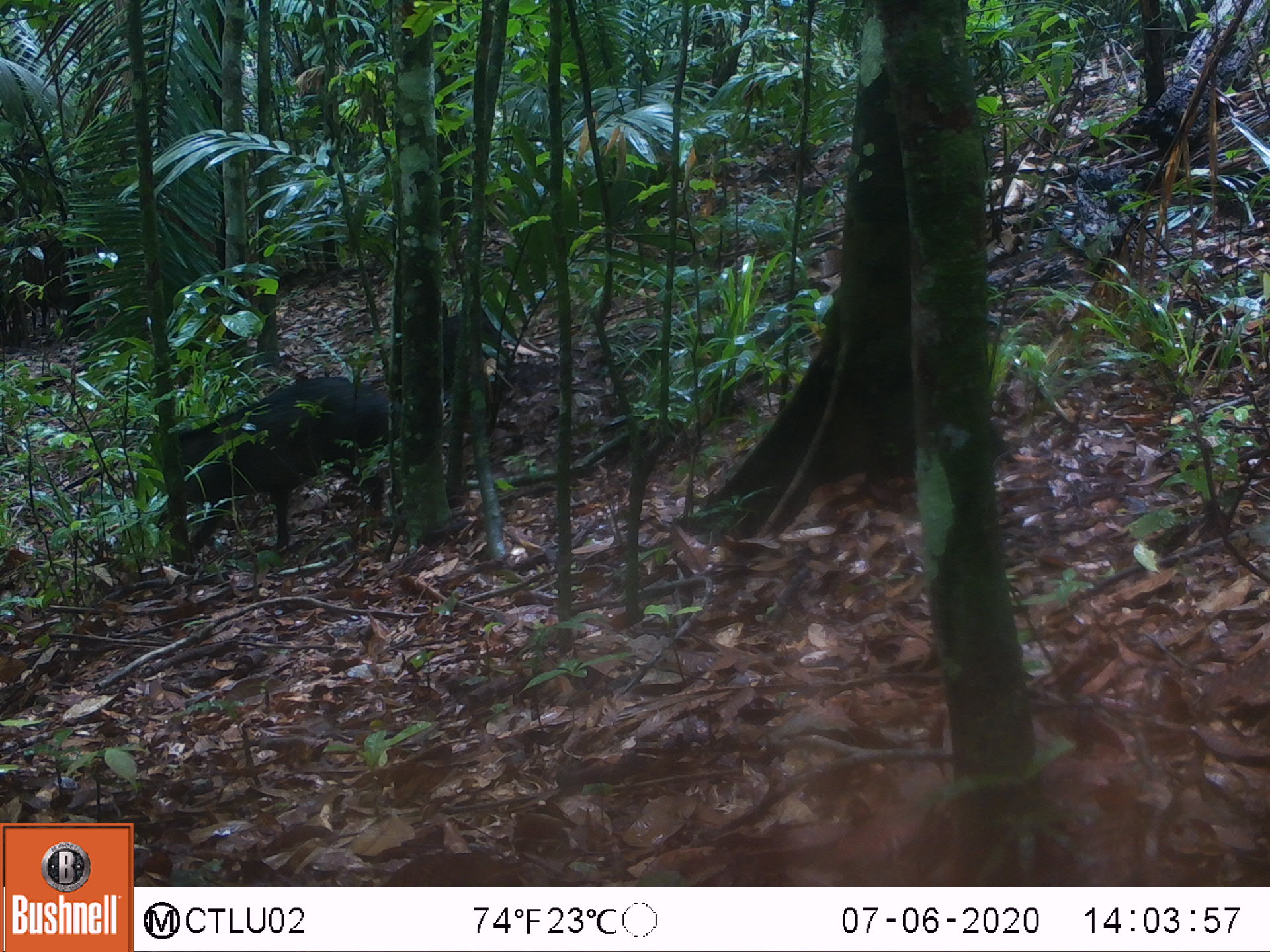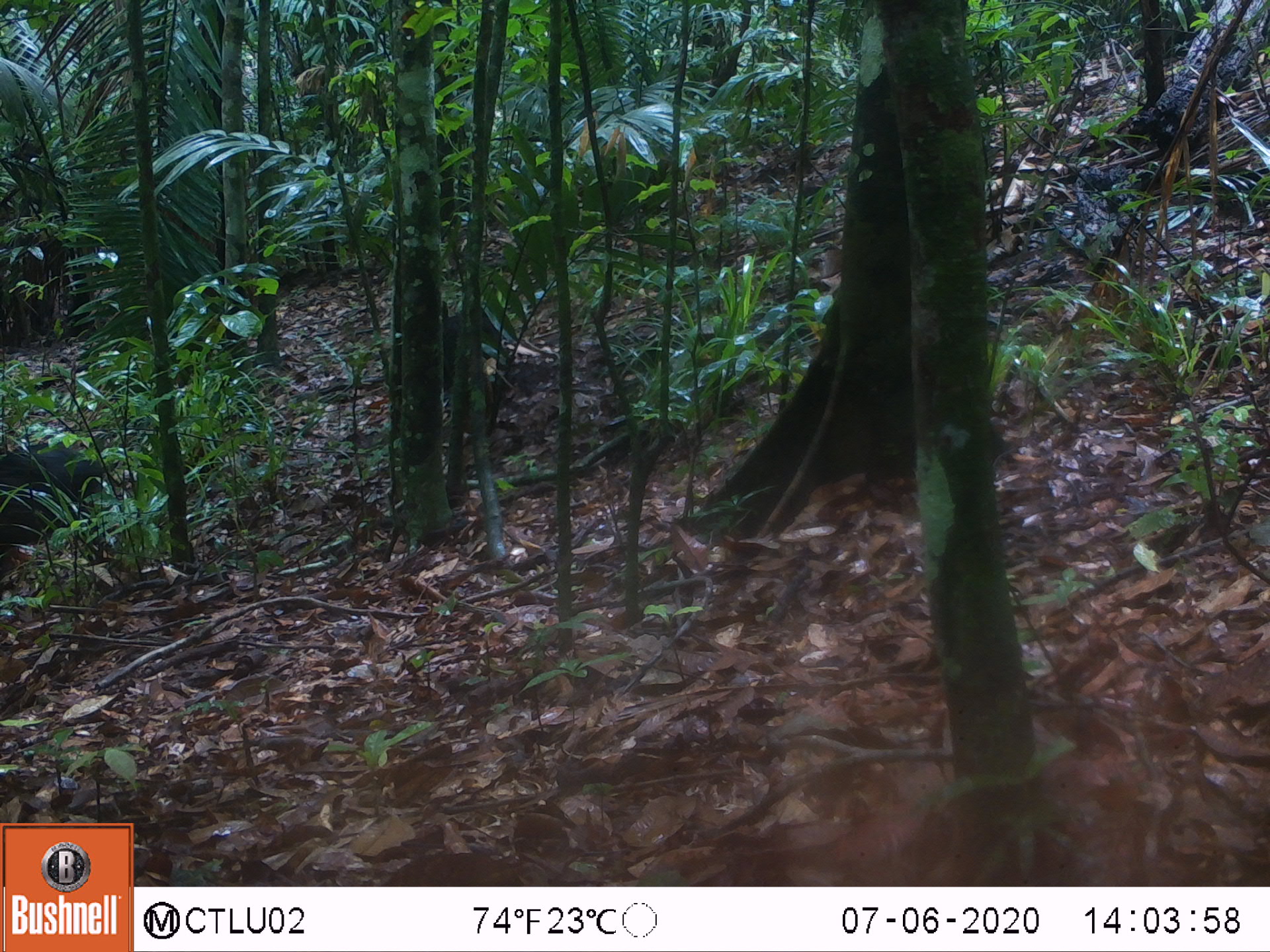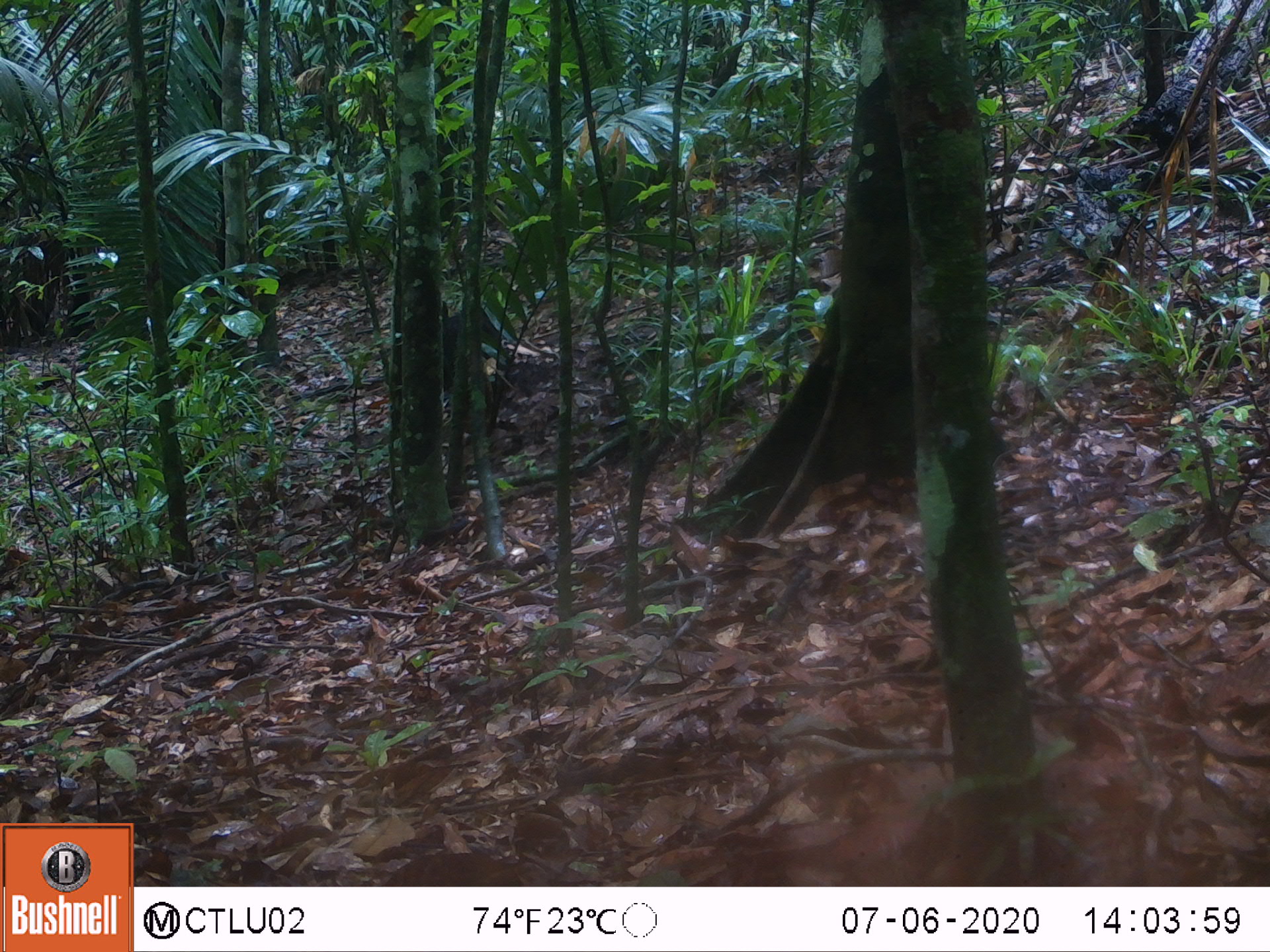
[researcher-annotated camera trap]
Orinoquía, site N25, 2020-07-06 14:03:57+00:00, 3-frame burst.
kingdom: Animalia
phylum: Chordata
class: Mammalia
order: Artiodactyla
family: Tayassuidae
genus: Pecari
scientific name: Pecari tajacu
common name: collared peccary